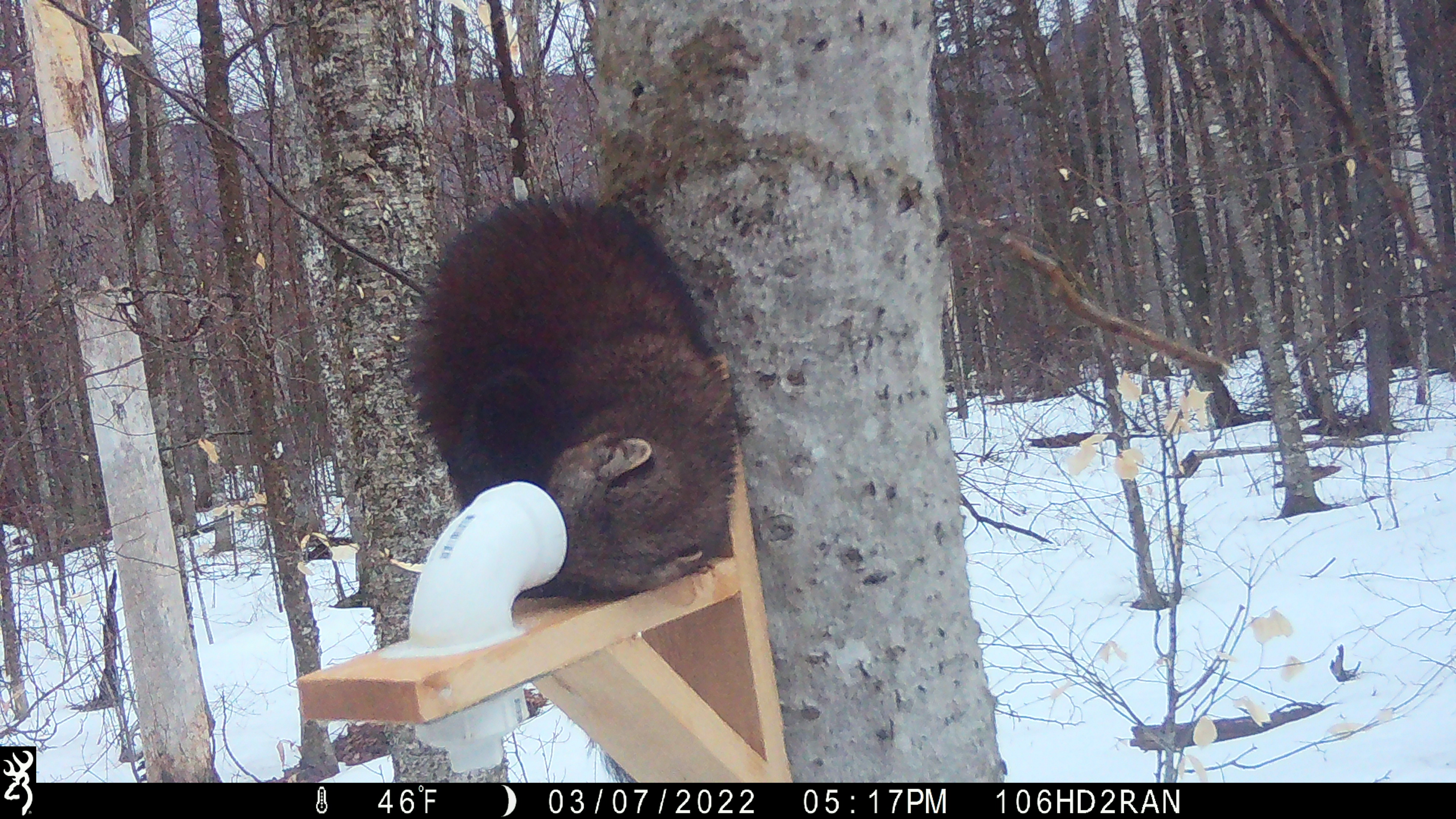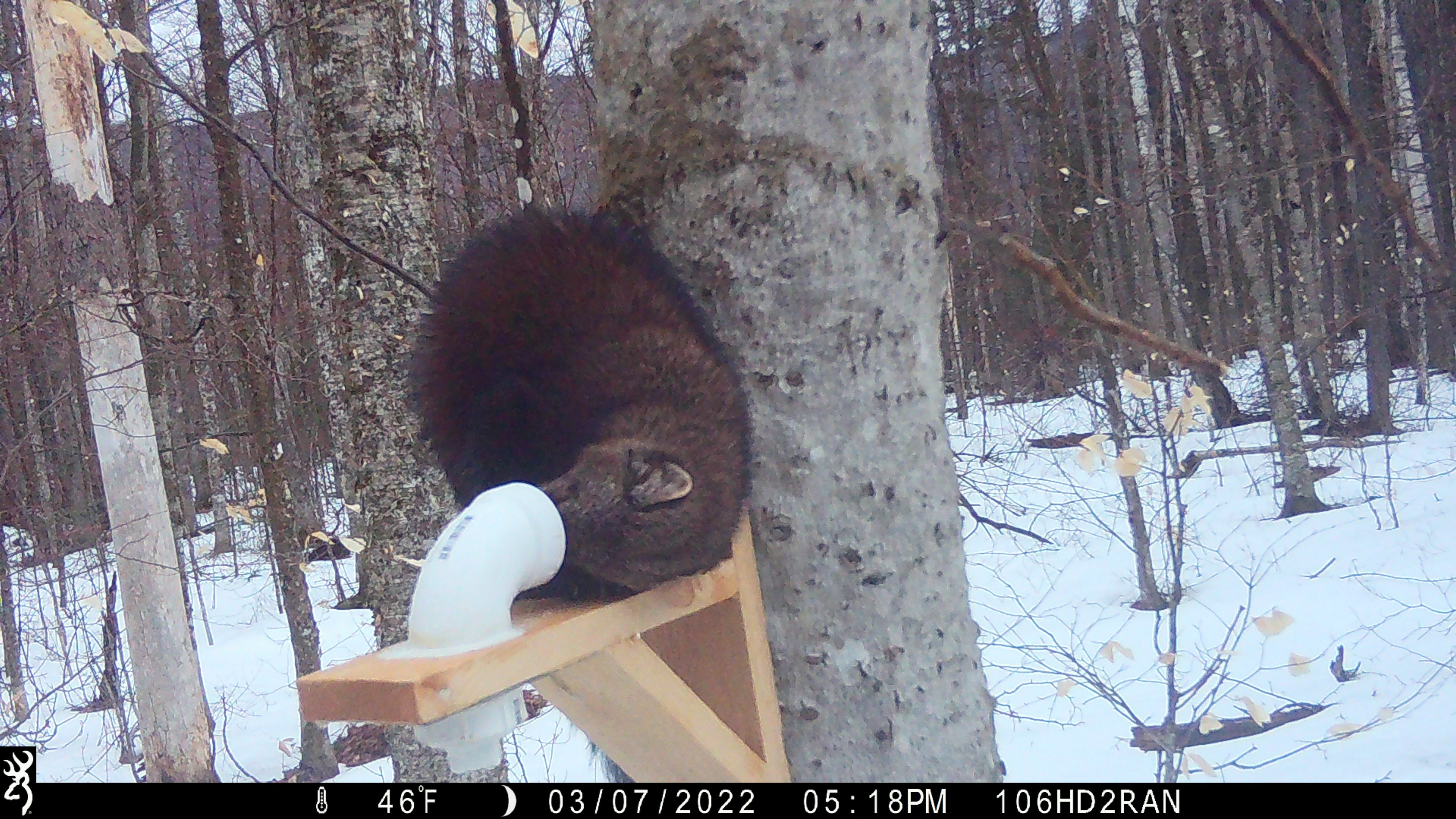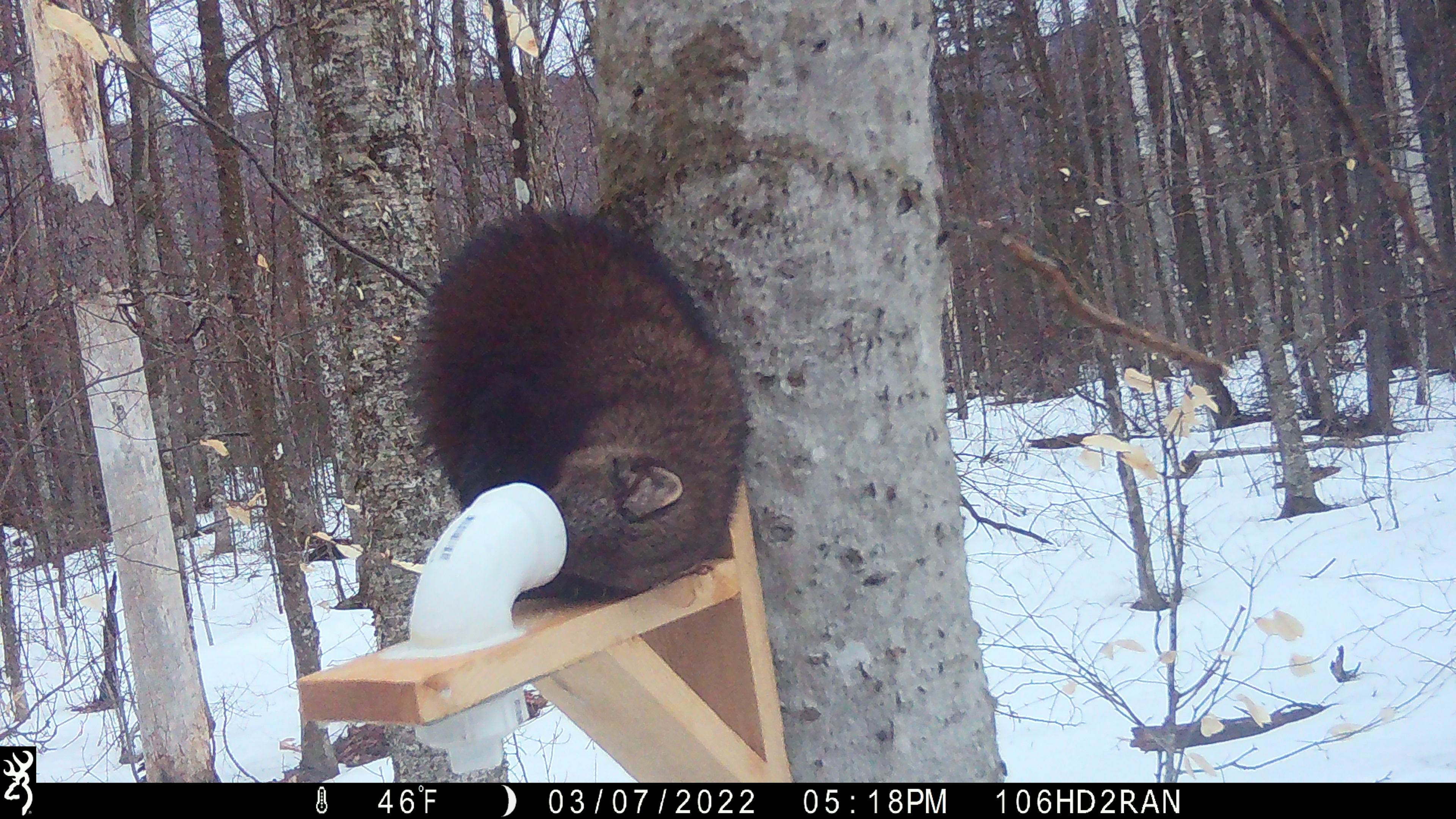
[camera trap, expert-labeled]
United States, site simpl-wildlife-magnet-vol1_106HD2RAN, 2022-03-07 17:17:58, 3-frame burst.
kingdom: Animalia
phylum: Chordata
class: Mammalia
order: Carnivora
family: Mustelidae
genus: Pekania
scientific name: Pekania pennanti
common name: fisher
Fisher (Pekania pennanti).